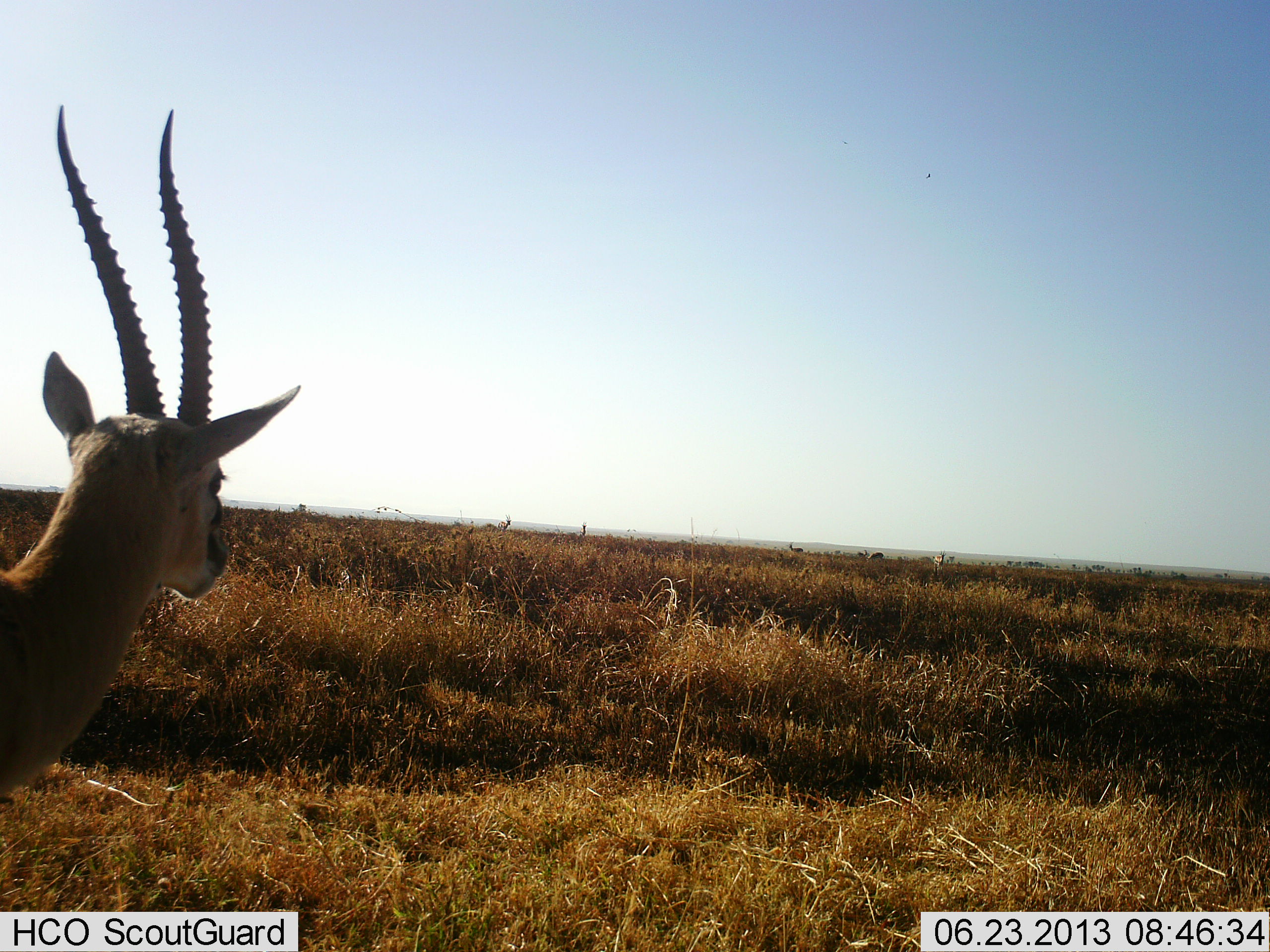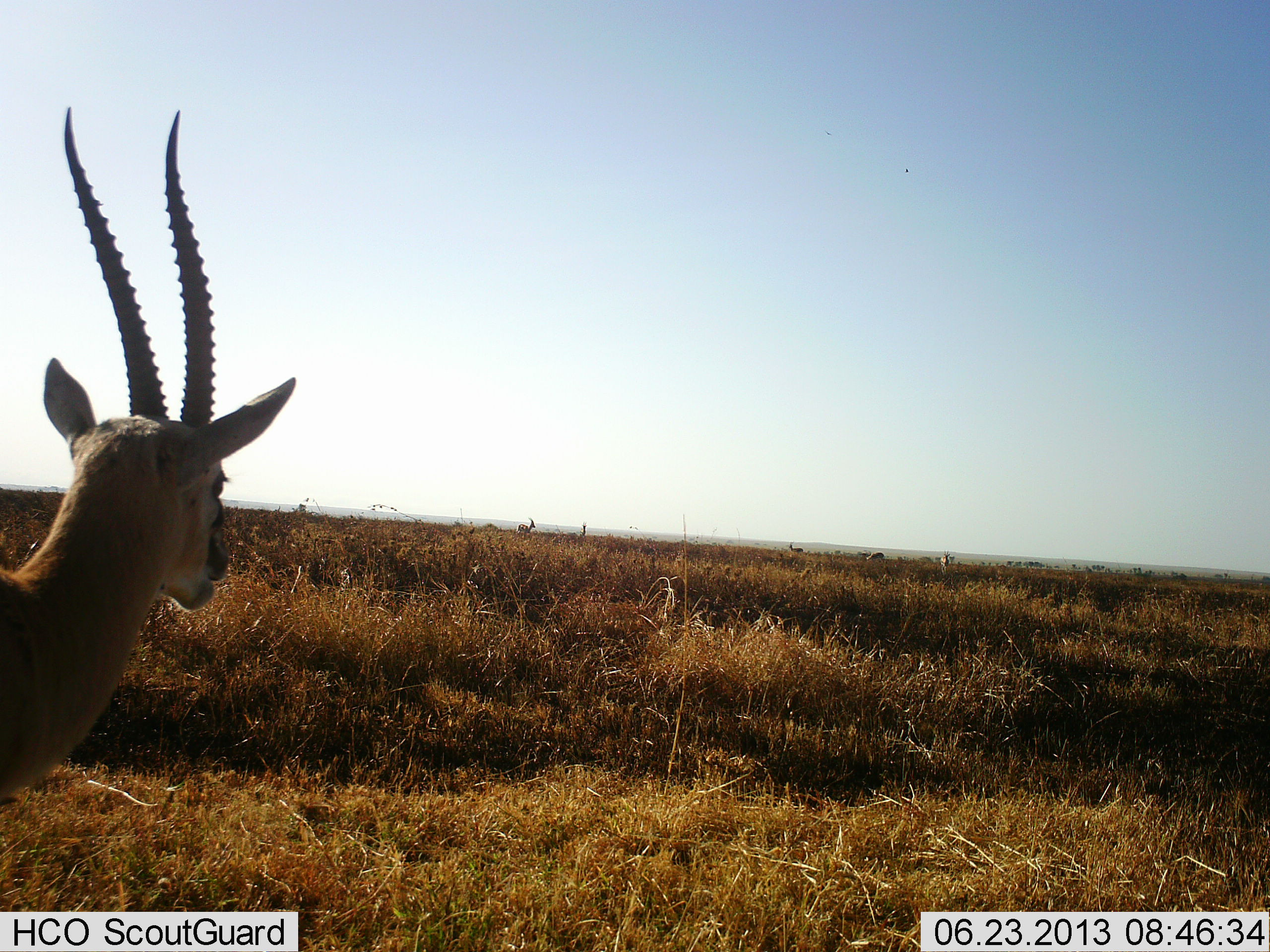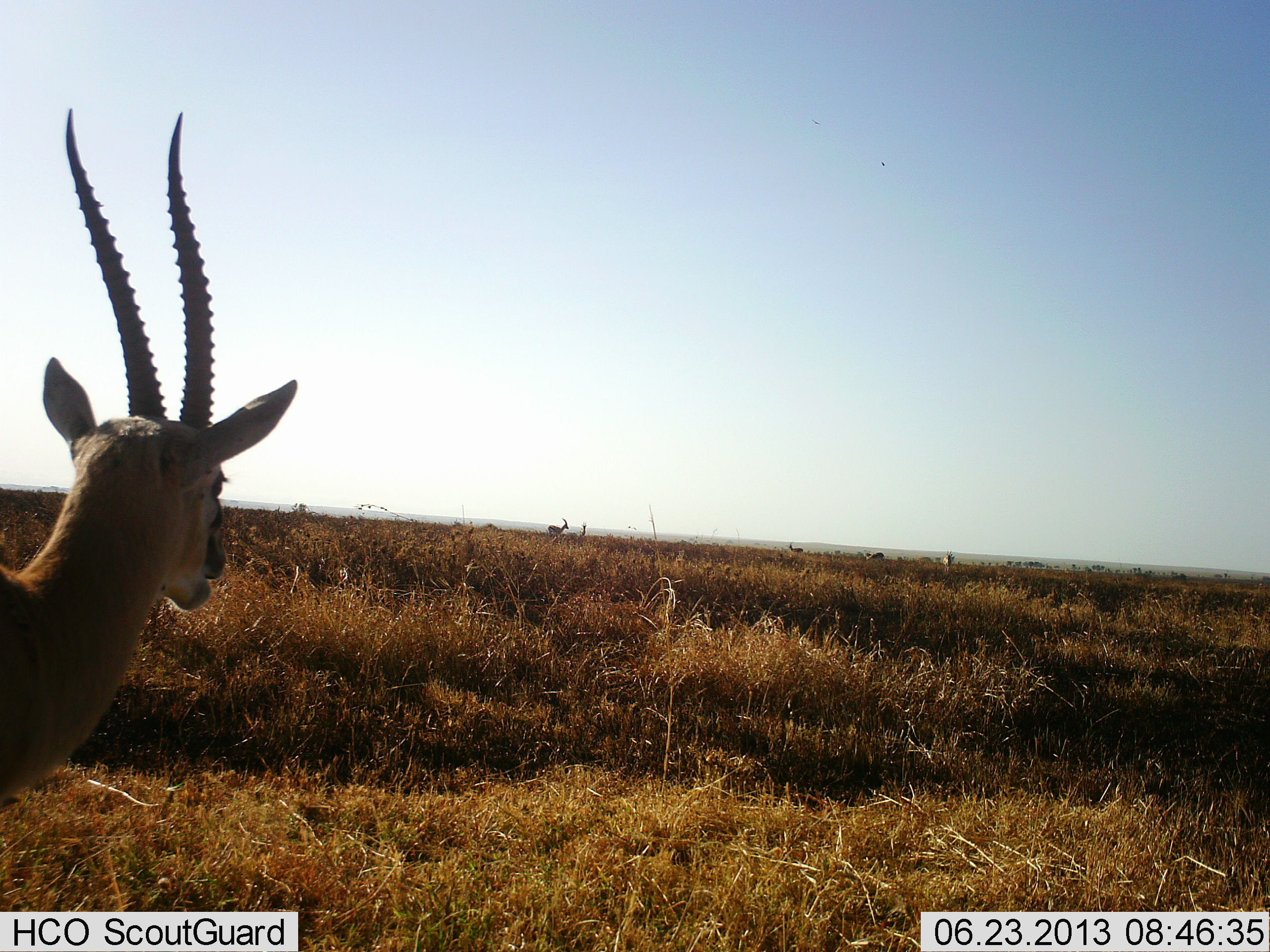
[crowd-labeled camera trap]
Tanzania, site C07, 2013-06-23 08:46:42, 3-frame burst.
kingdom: Animalia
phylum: Chordata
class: Mammalia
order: Artiodactyla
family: Bovidae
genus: Eudorcas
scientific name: Eudorcas thomsonii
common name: thomson's gazelle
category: gazellethomsons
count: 2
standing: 90%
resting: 0%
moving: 40%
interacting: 0%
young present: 0%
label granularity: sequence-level